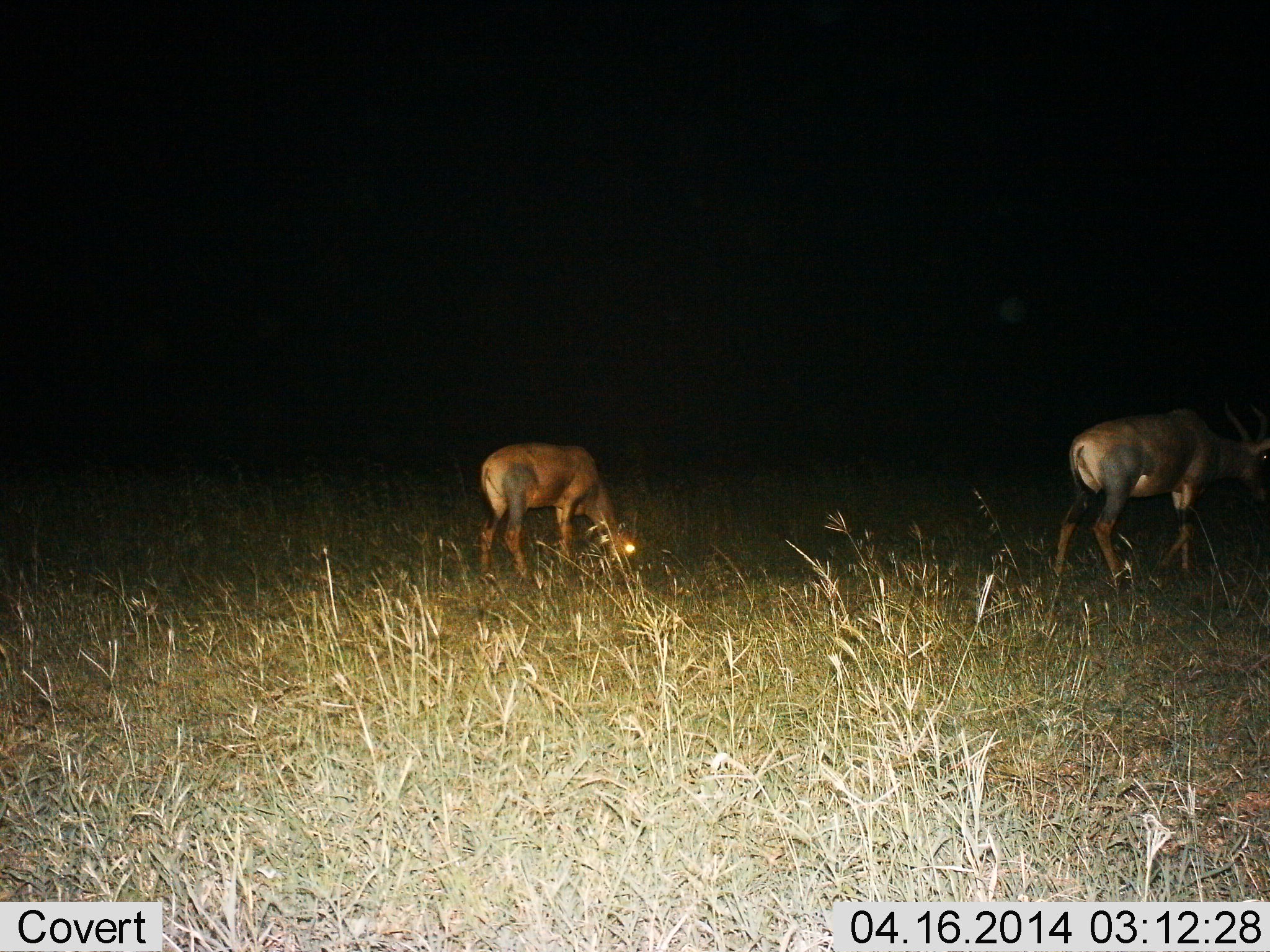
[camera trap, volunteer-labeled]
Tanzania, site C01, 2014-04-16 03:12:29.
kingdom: Animalia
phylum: Chordata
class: Mammalia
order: Artiodactyla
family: Bovidae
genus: Damaliscus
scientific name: Damaliscus lunatus jimela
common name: topi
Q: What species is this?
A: Topi (Damaliscus lunatus jimela).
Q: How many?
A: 2.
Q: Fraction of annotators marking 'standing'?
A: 30%.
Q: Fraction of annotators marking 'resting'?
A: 0%.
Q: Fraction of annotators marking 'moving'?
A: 60%.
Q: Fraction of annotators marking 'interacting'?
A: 0%.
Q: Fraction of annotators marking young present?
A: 0%.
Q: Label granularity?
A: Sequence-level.